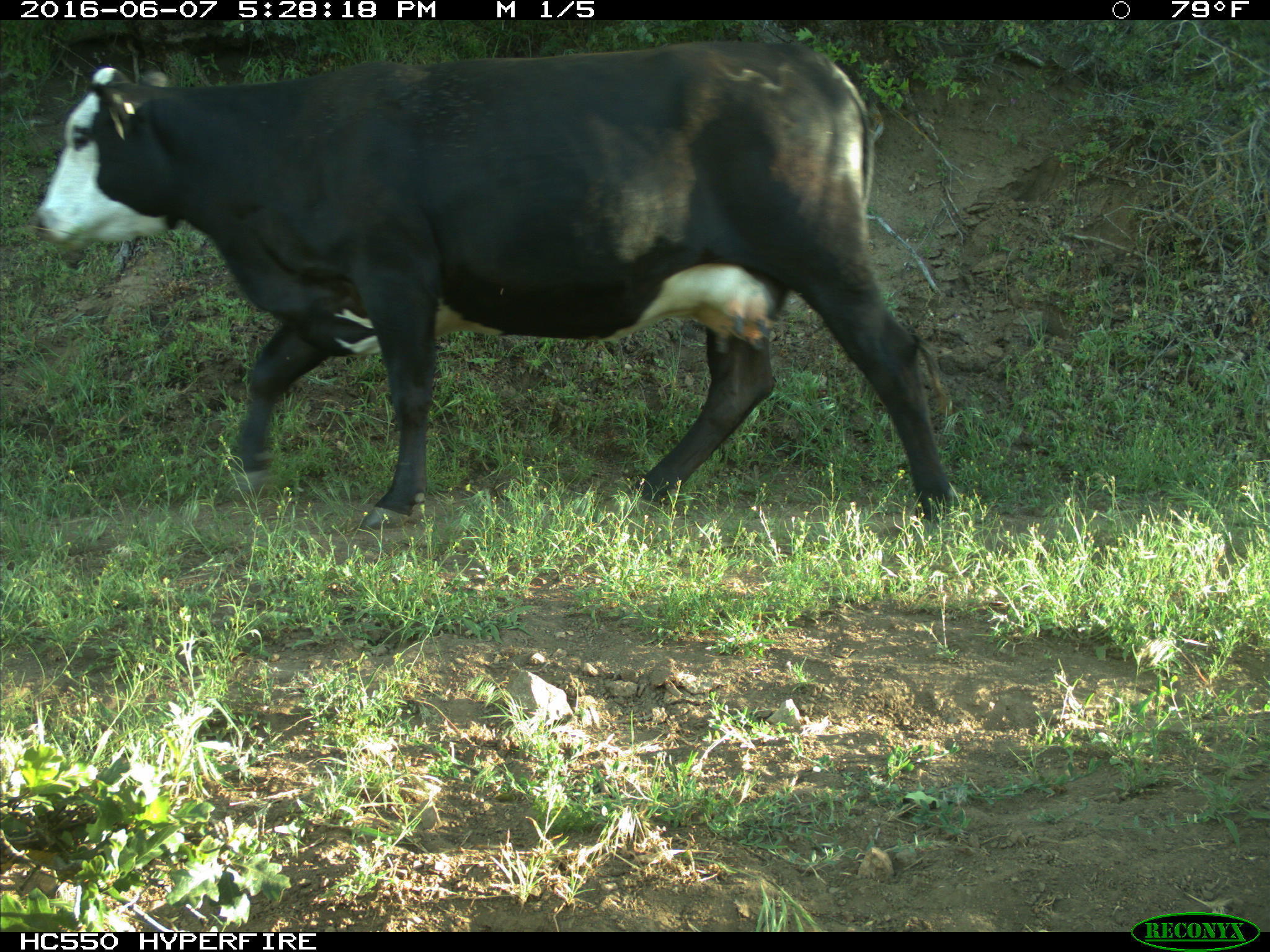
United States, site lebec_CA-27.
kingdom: Animalia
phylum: Chordata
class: Mammalia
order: Artiodactyla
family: Bovidae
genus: Bos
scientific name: Bos taurus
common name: domestic cow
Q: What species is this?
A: Bos taurus (domestic cow).